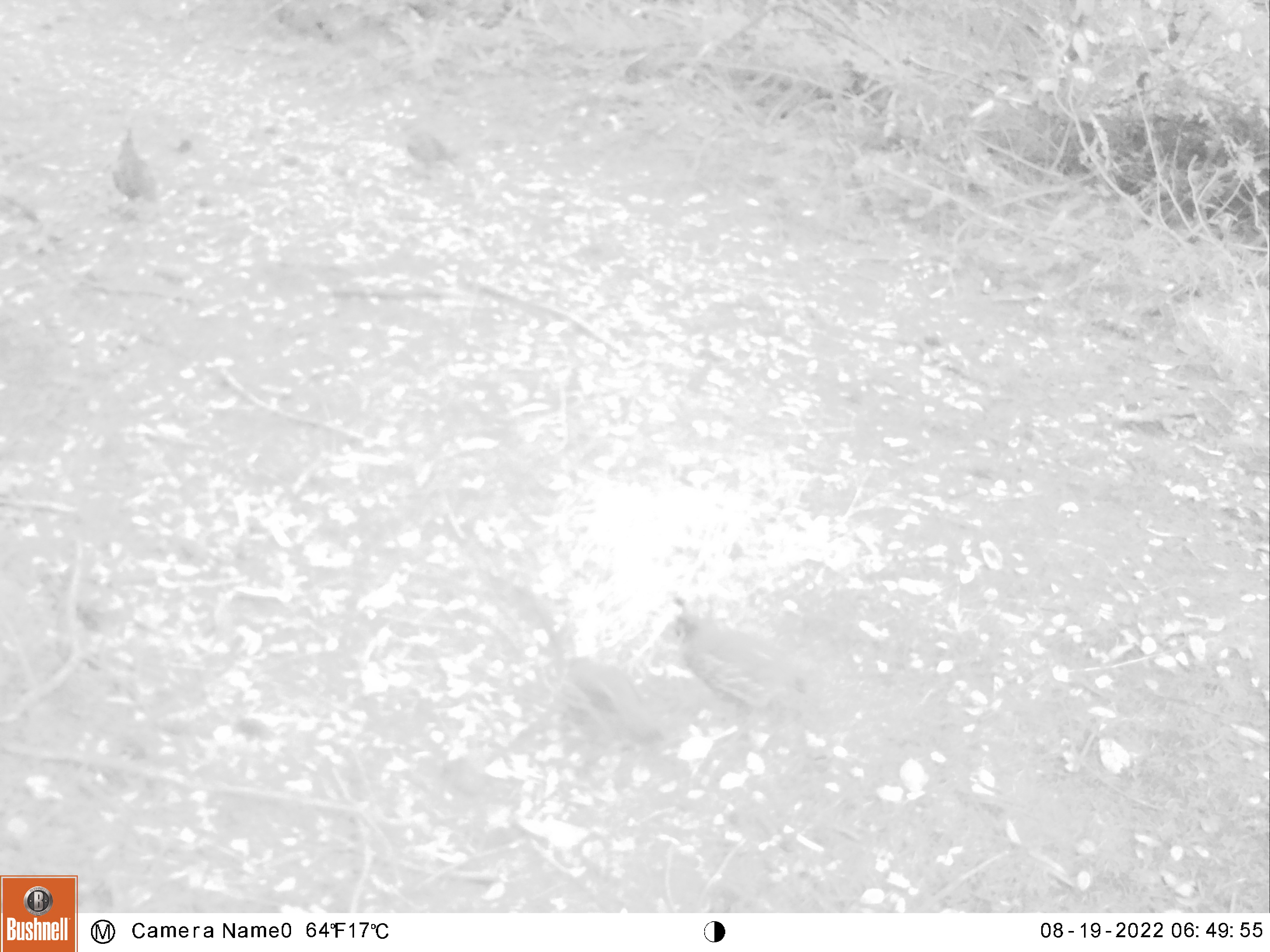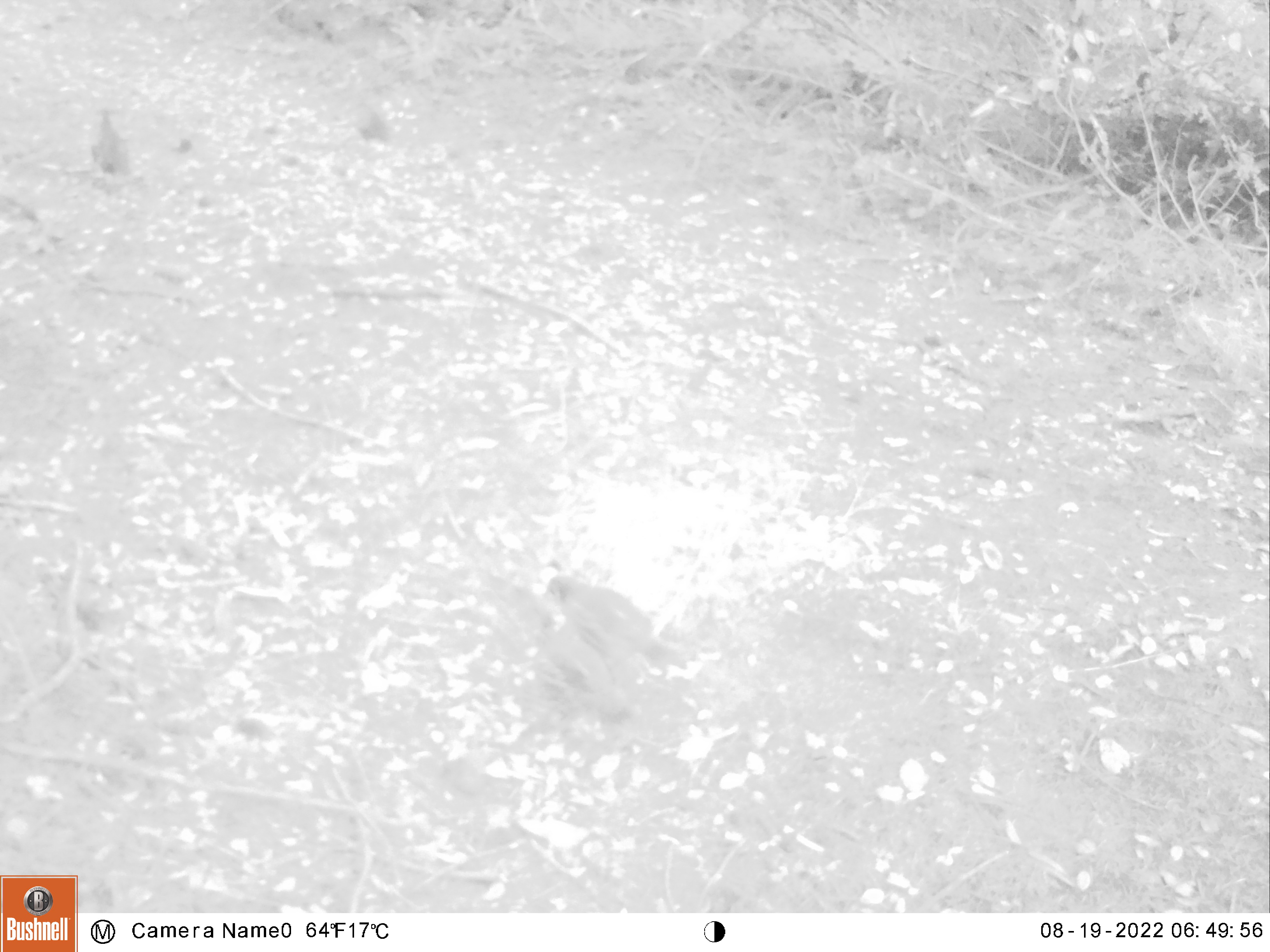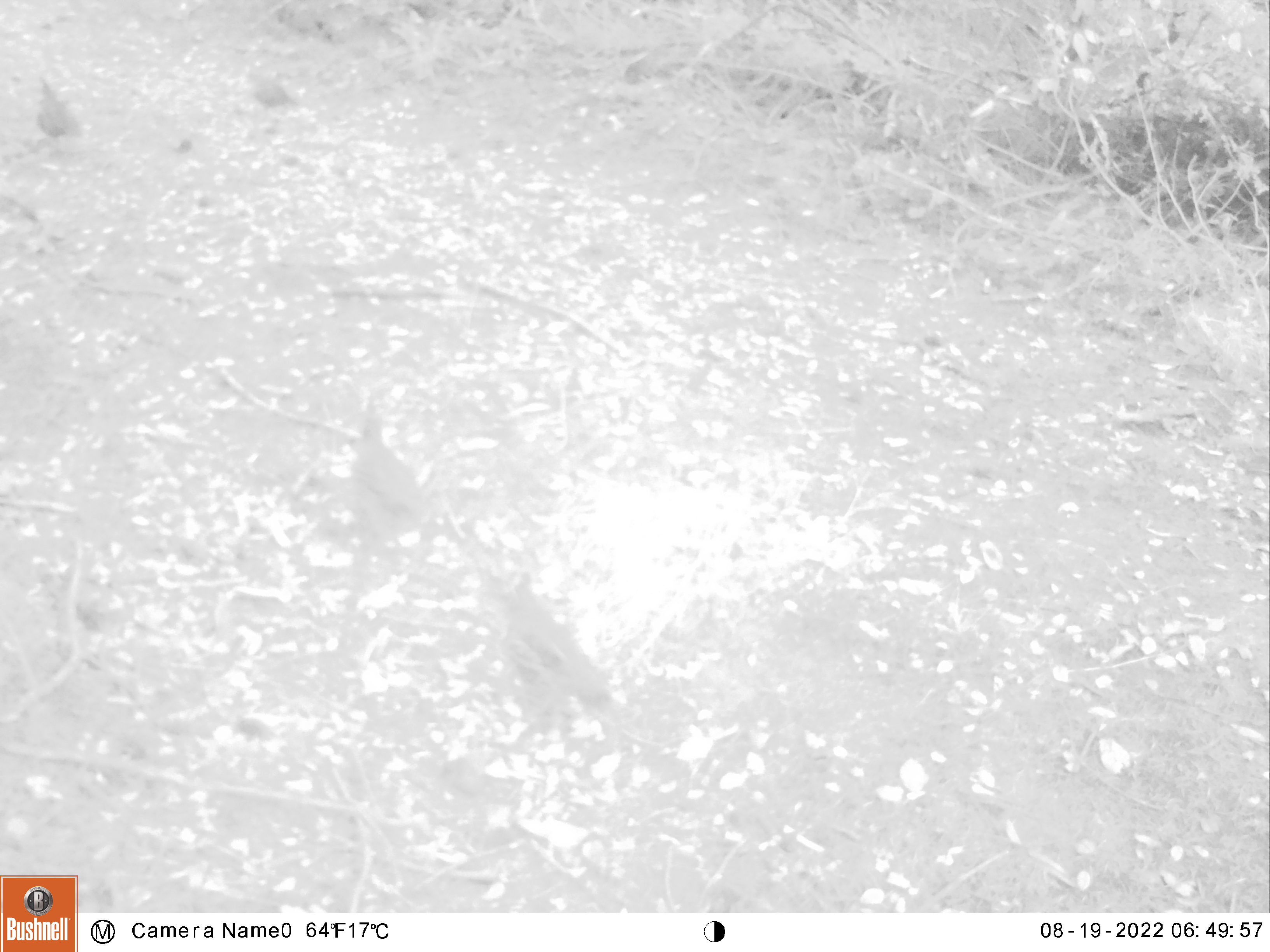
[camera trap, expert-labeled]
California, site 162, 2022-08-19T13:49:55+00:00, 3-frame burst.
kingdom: Animalia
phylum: Chordata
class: Aves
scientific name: Aves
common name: bird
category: unknown bird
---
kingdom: Animalia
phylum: Chordata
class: Aves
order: Galliformes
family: Odontophoridae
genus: Callipepla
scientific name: Callipepla californica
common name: california quail